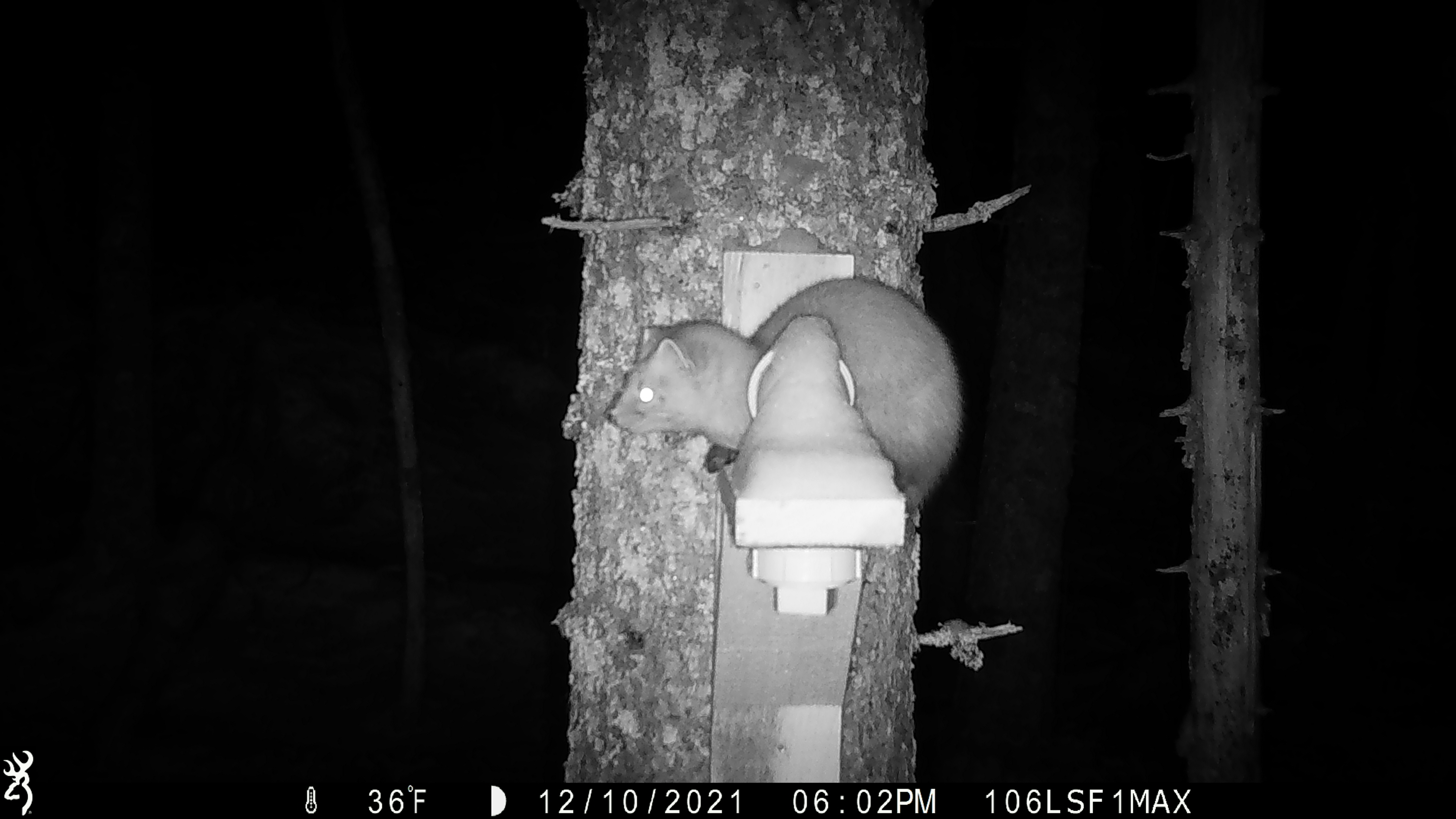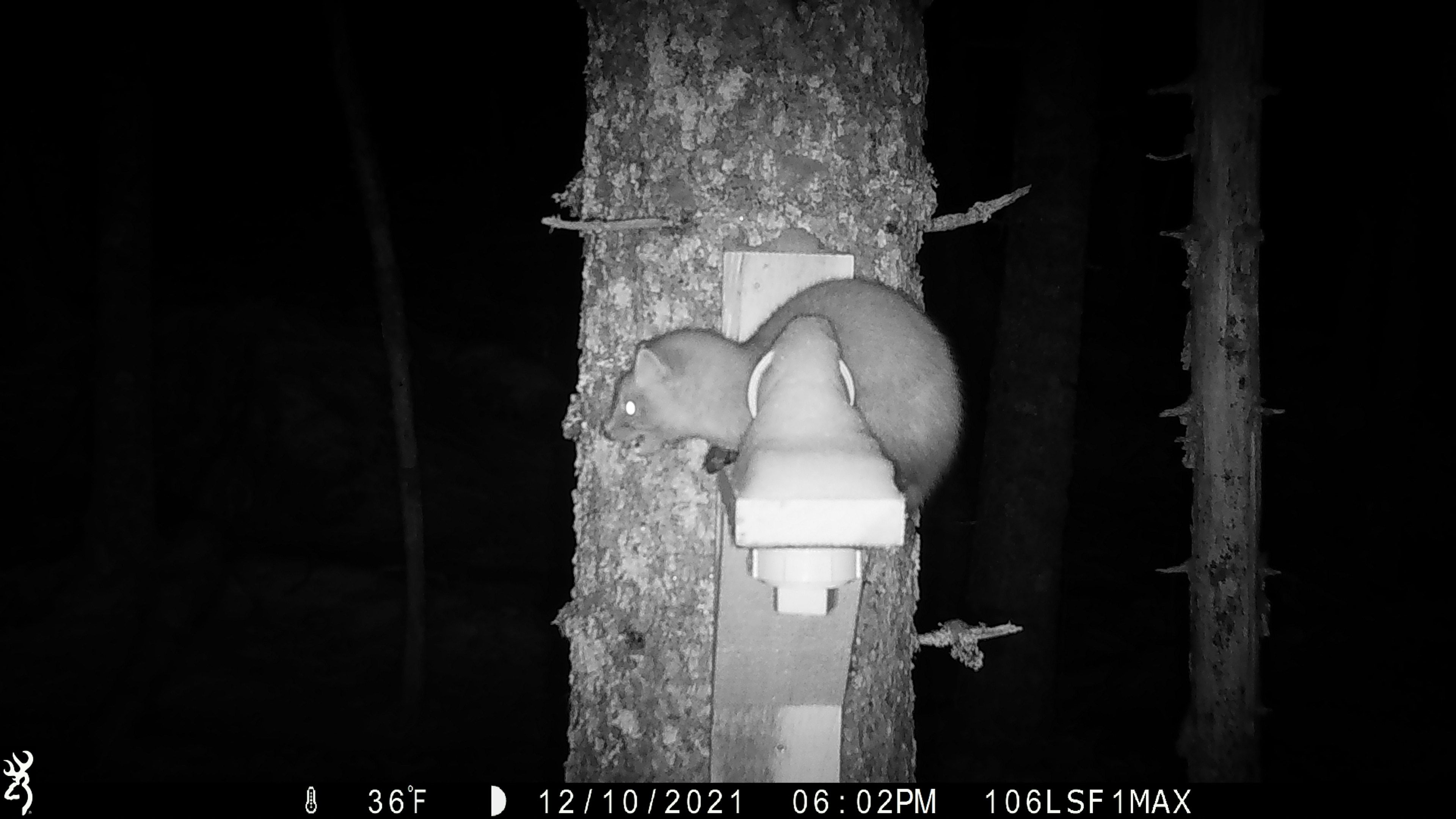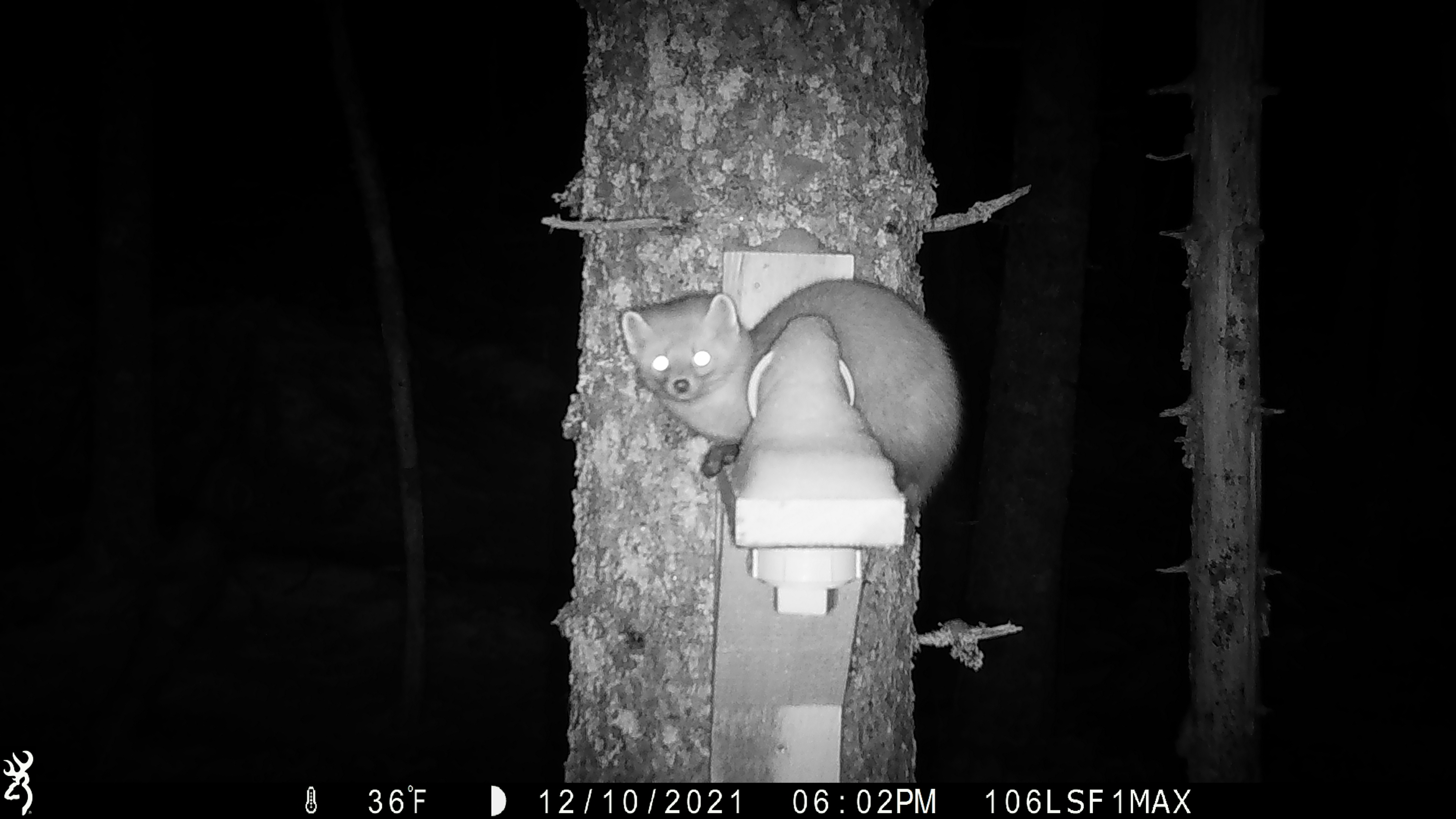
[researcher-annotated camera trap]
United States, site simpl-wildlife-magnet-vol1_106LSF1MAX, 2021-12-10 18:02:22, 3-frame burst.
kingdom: Animalia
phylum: Chordata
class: Mammalia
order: Carnivora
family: Mustelidae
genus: Martes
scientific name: Martes americana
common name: american marten